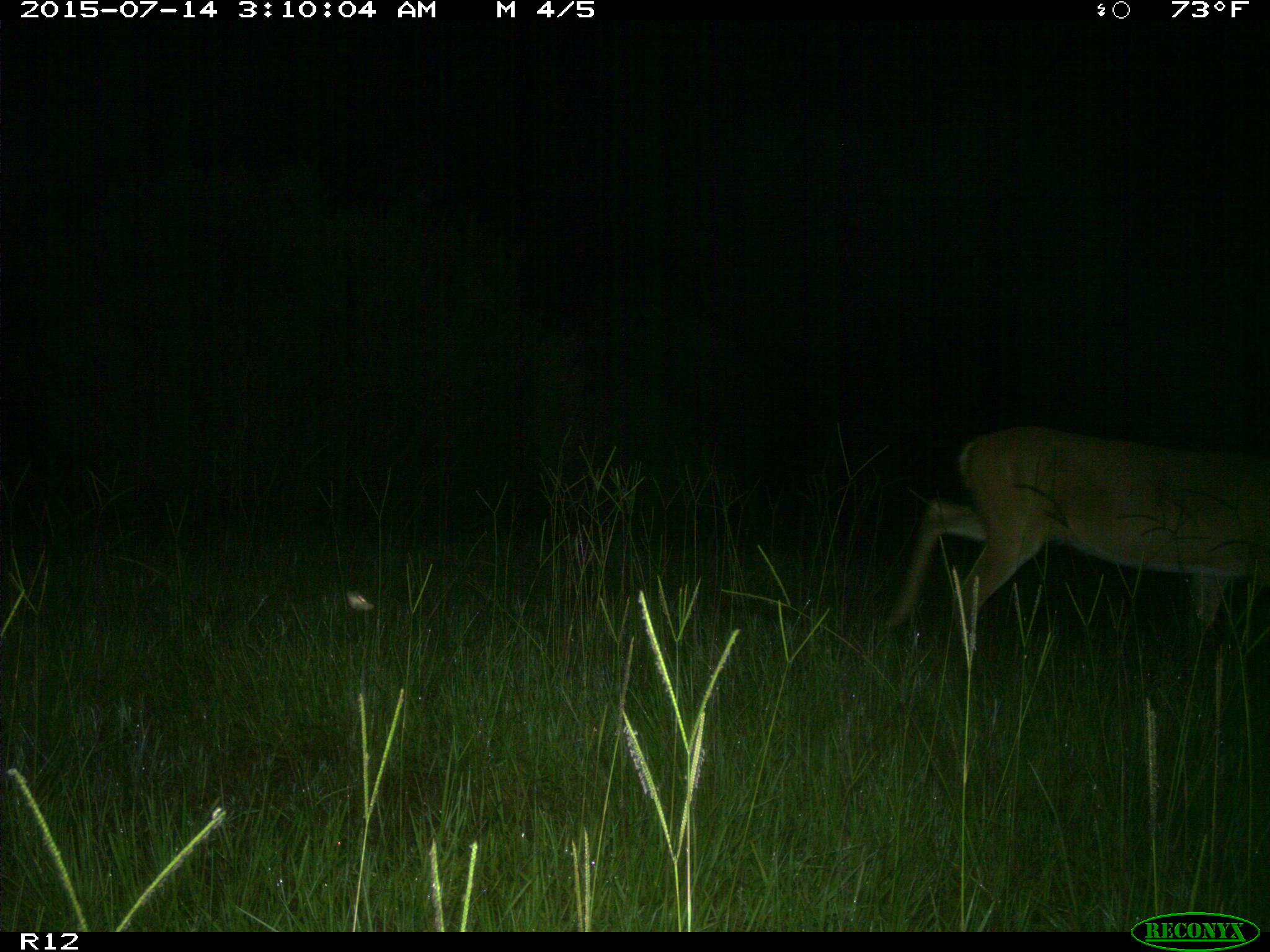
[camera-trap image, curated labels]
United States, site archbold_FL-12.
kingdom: Animalia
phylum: Chordata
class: Mammalia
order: Artiodactyla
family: Cervidae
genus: Odocoileus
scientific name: Odocoileus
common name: deer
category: unidentified deer